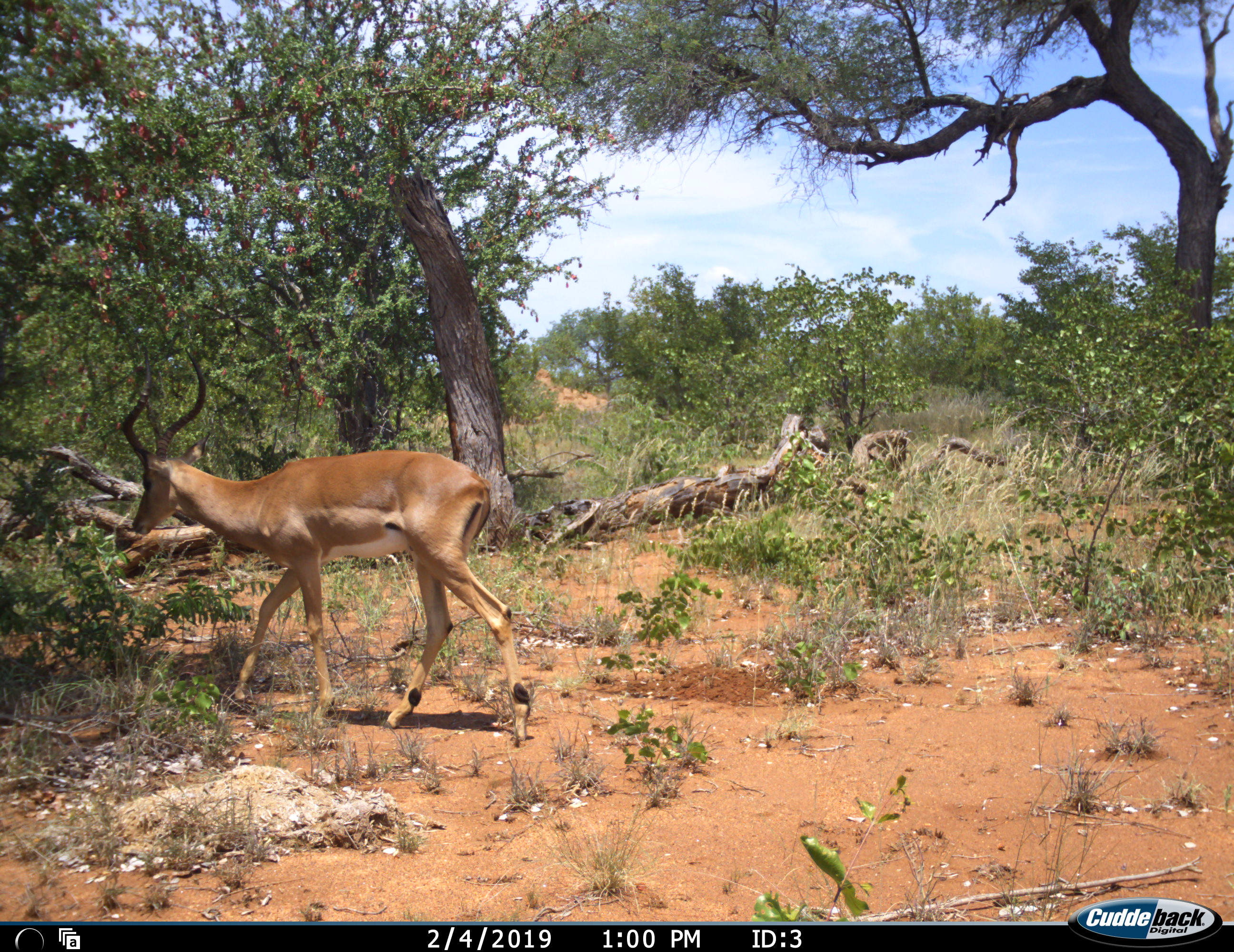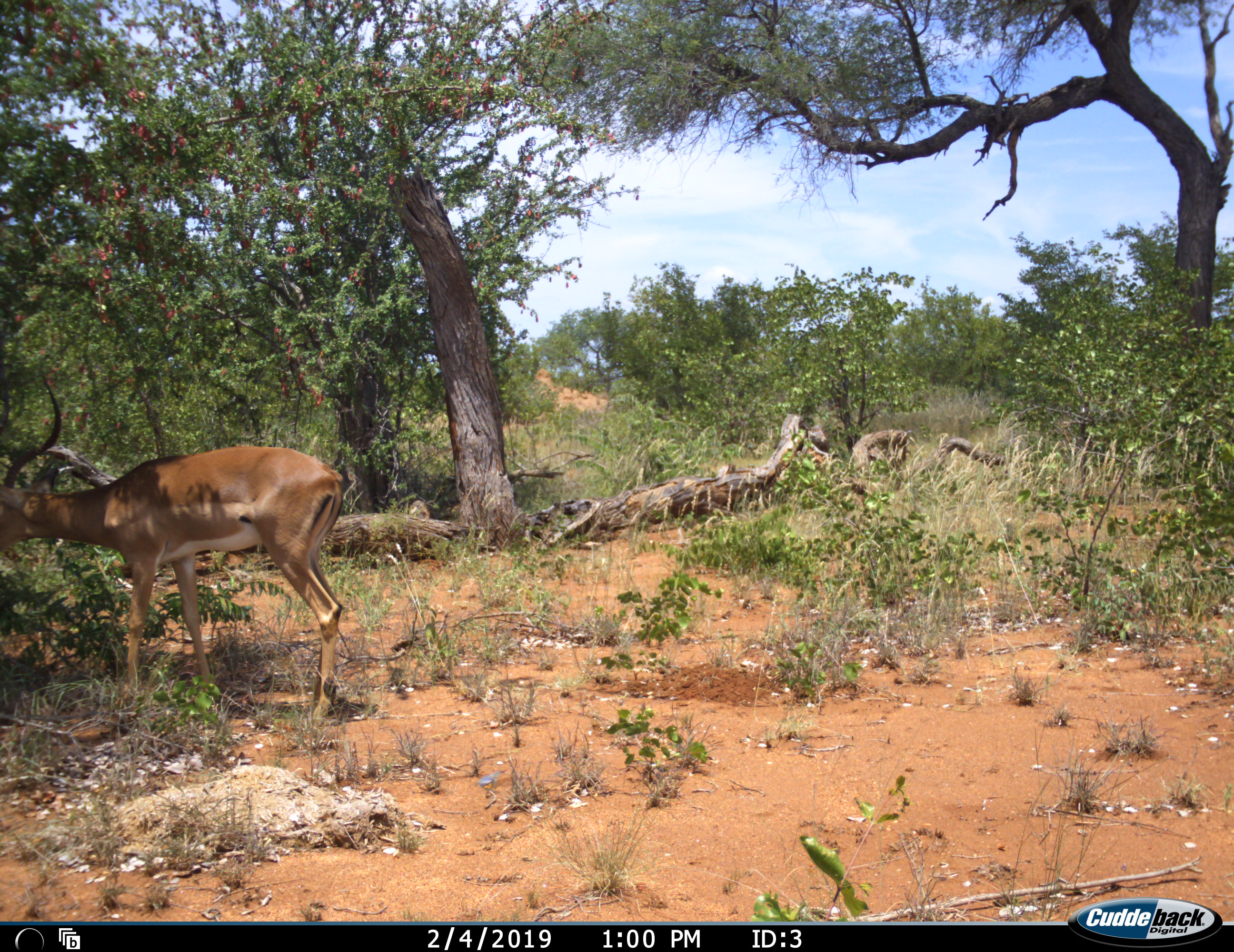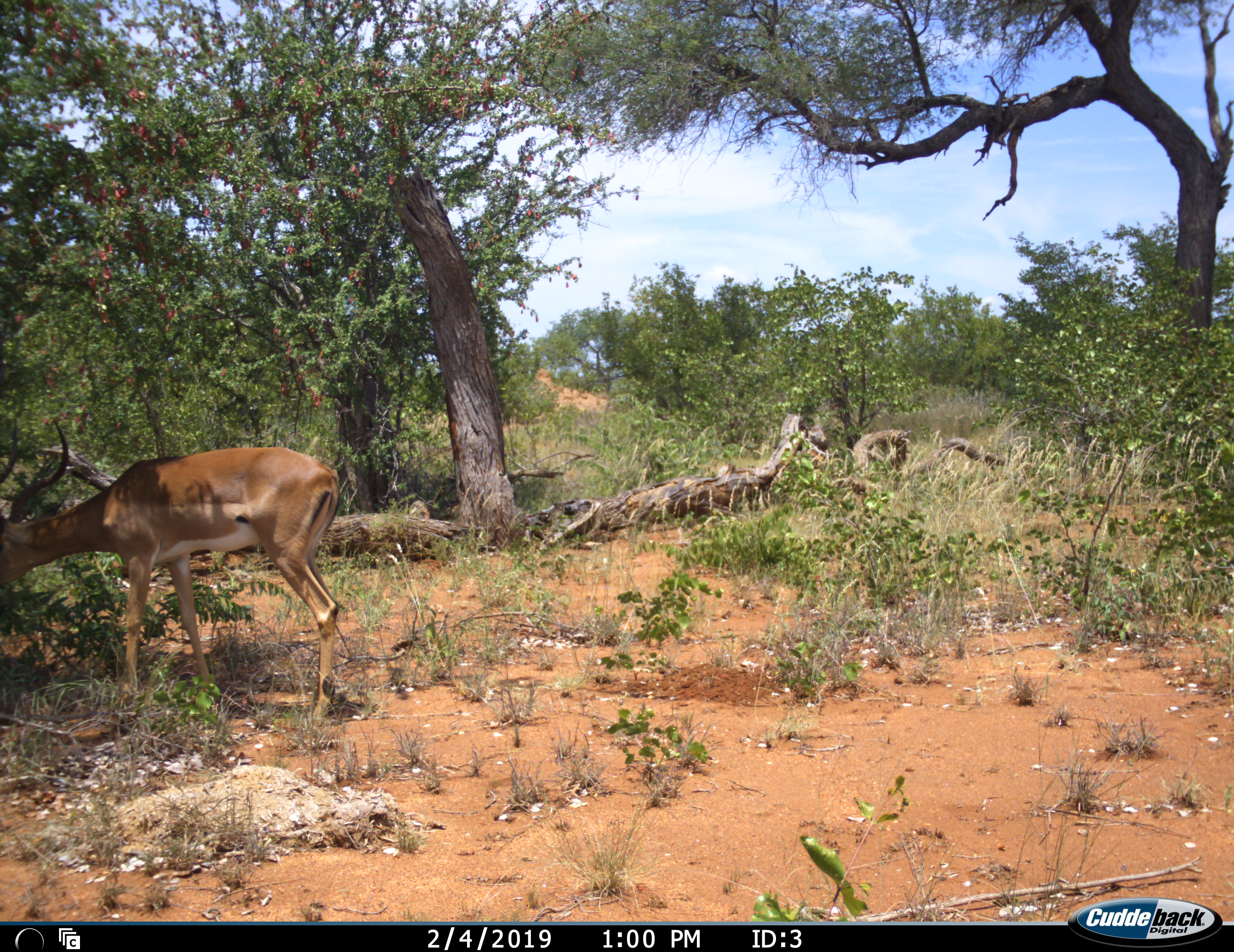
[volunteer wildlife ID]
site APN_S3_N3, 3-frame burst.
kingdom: Animalia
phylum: Chordata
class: Mammalia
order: Artiodactyla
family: Bovidae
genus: Aepyceros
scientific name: Aepyceros melampus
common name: impala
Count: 1.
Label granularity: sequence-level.